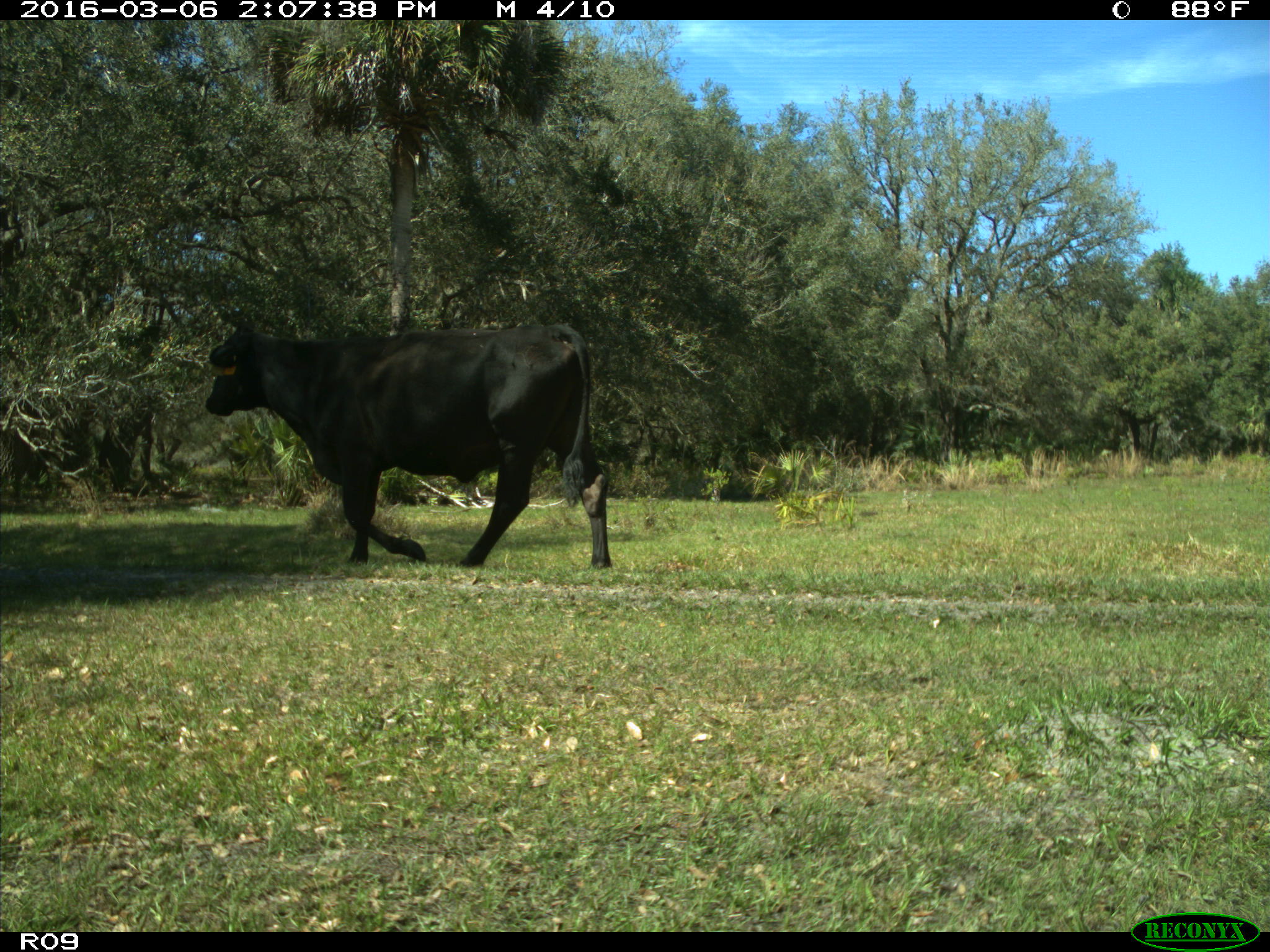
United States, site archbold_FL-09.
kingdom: Animalia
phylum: Chordata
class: Mammalia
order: Artiodactyla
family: Bovidae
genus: Bos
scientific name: Bos taurus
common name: domestic cow